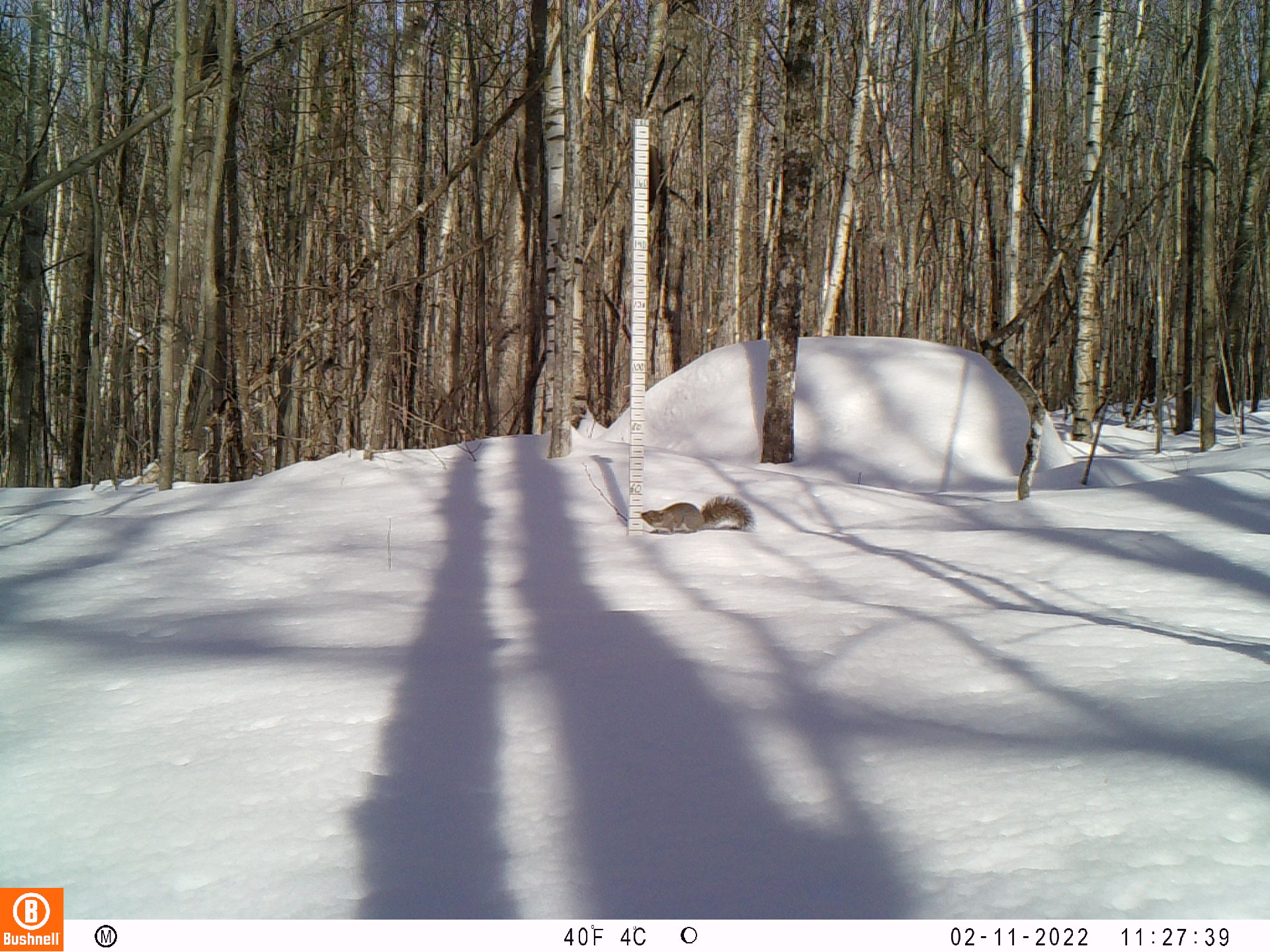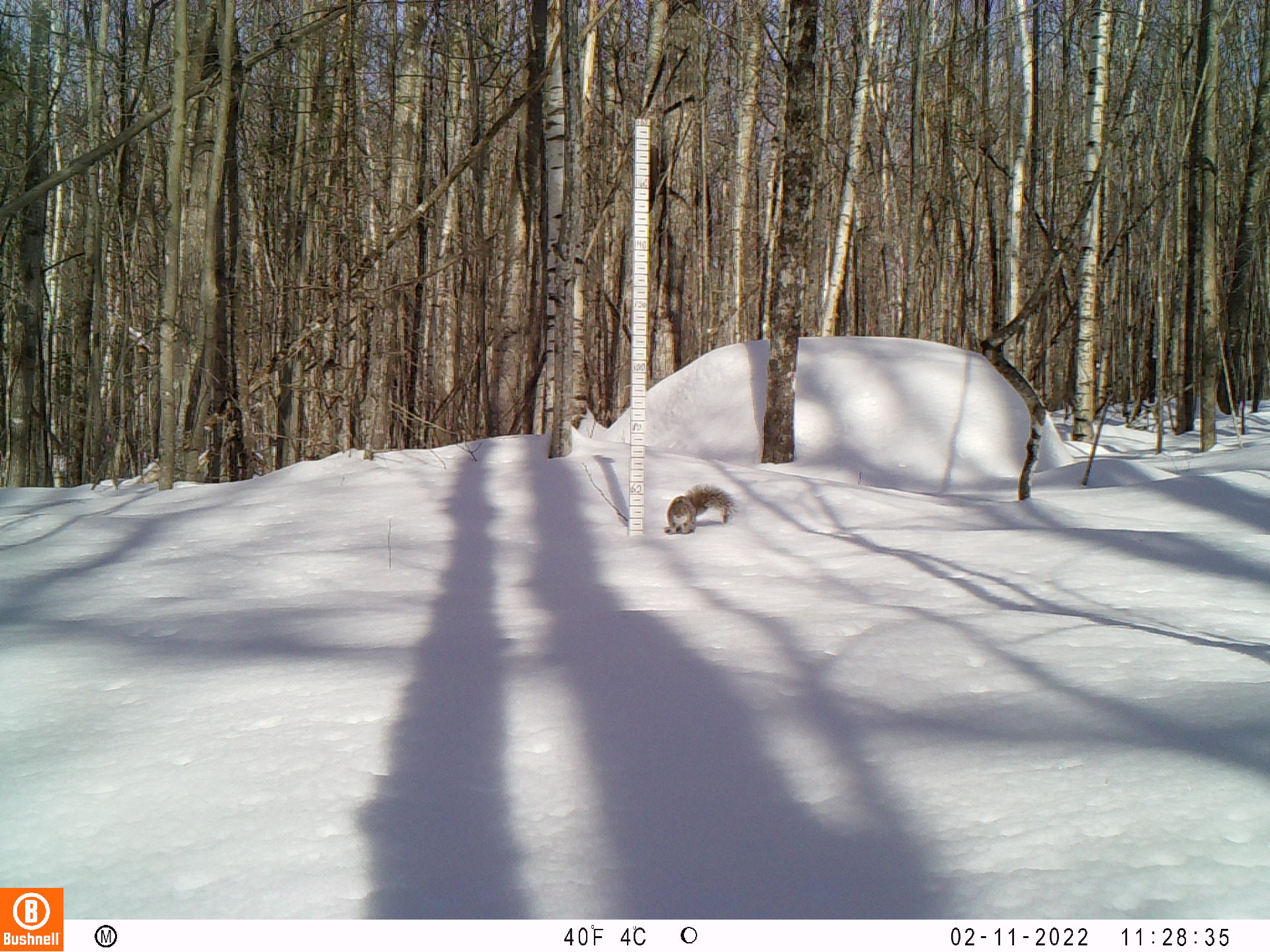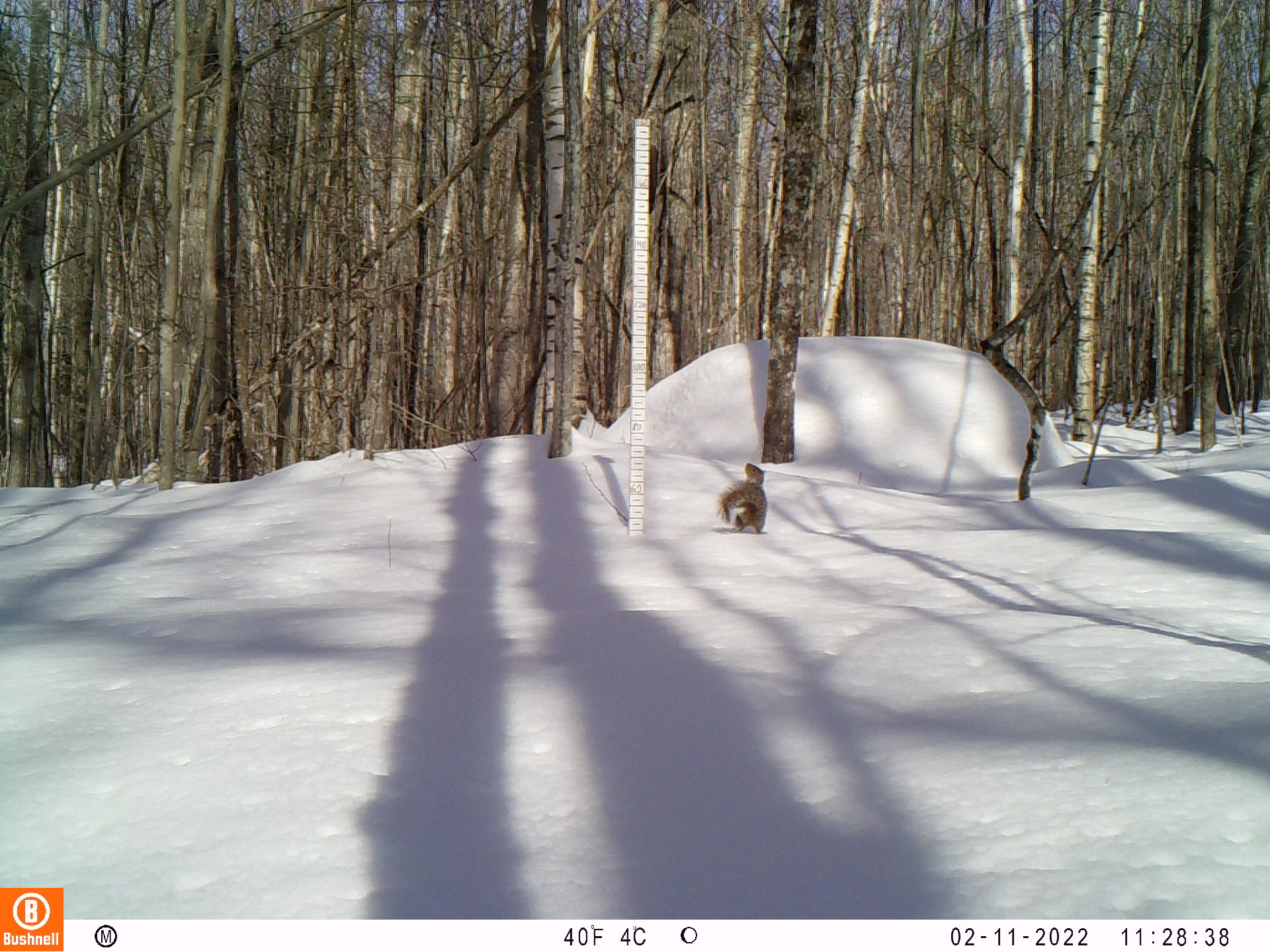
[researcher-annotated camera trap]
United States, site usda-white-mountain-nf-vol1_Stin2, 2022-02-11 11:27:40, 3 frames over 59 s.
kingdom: Animalia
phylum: Chordata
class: Mammalia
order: Rodentia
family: Sciuridae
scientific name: Sciuridae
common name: squirrel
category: squirrel sp.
Squirrel sp. (squirrel) (Sciuridae).